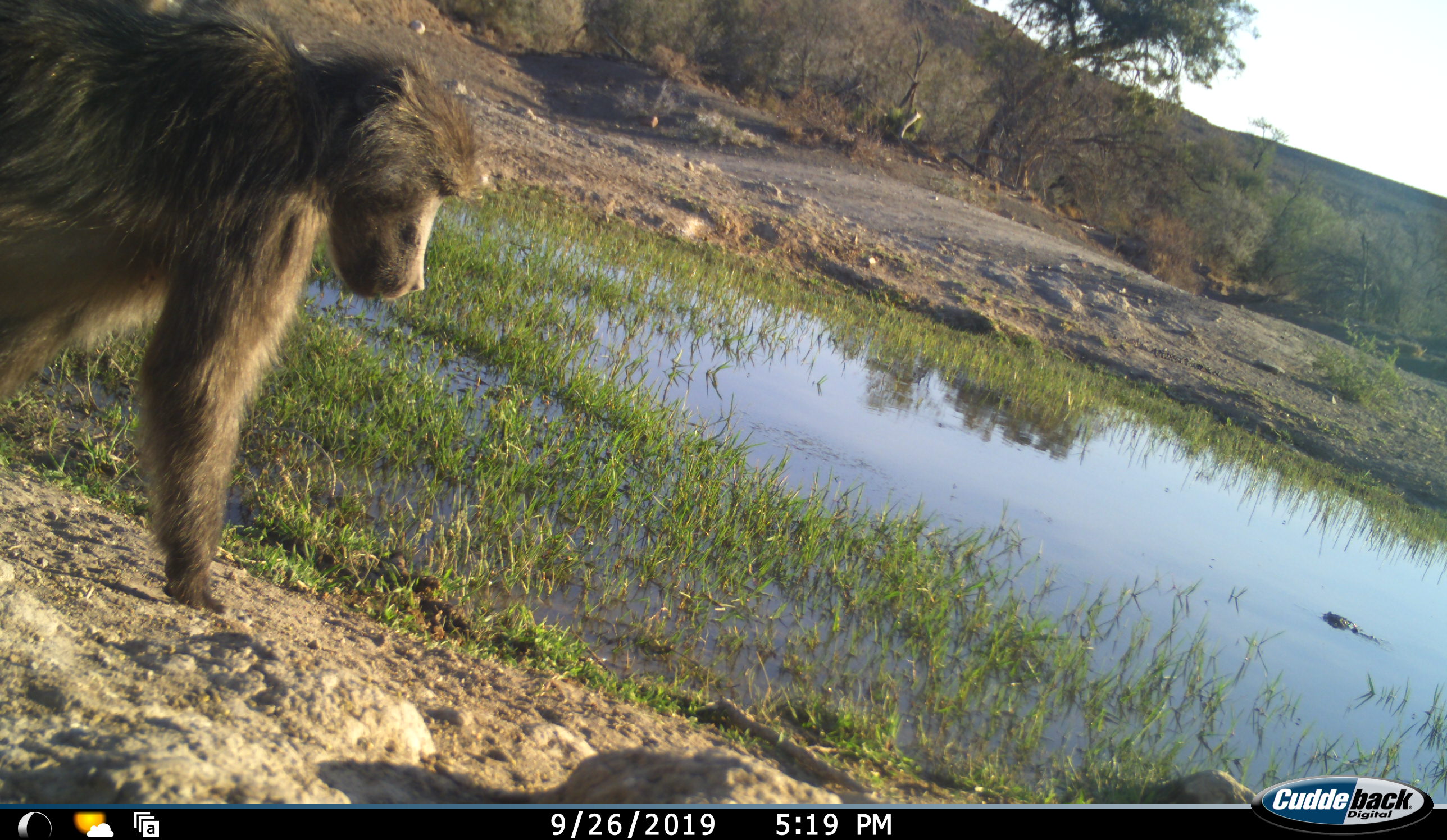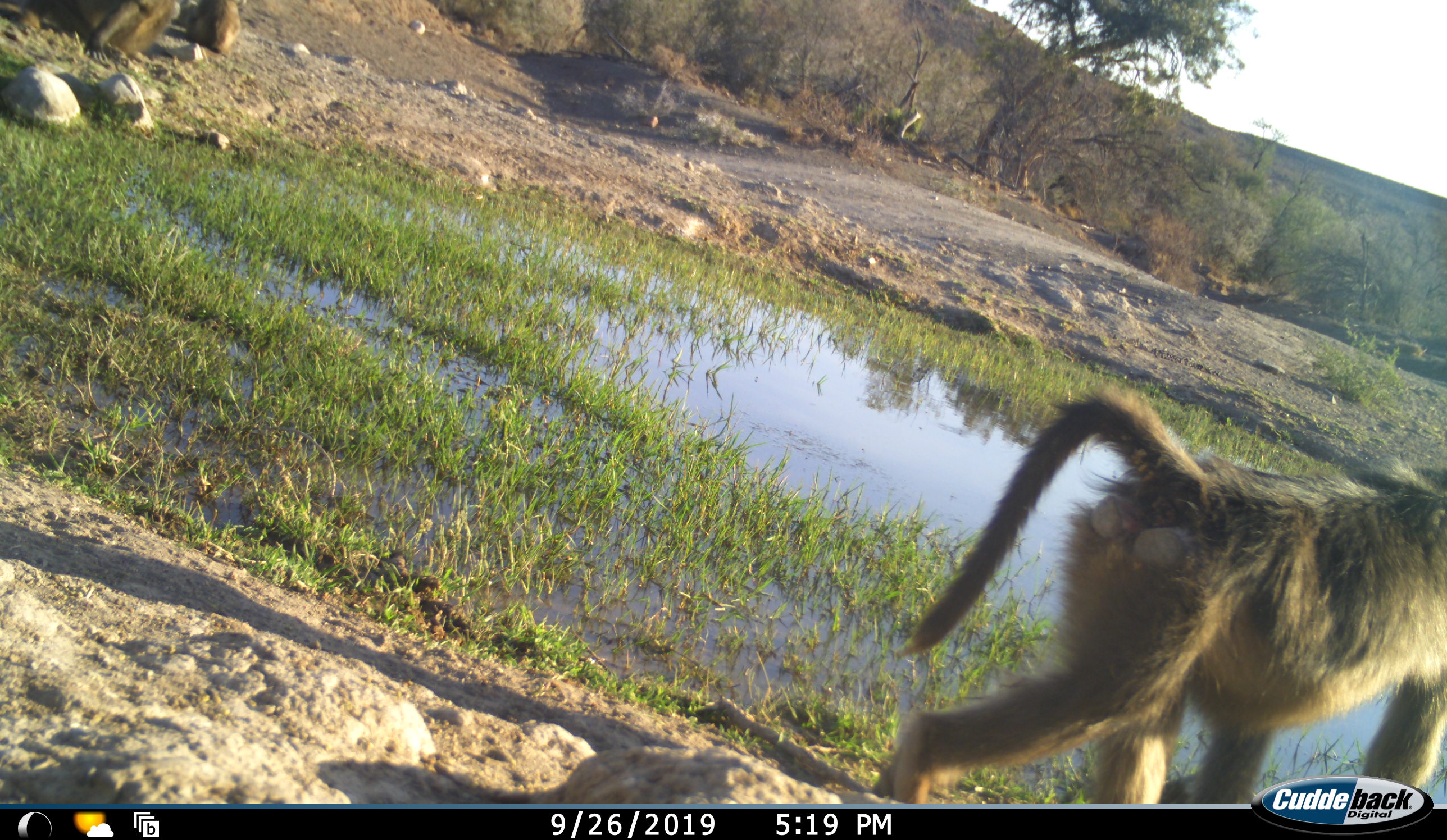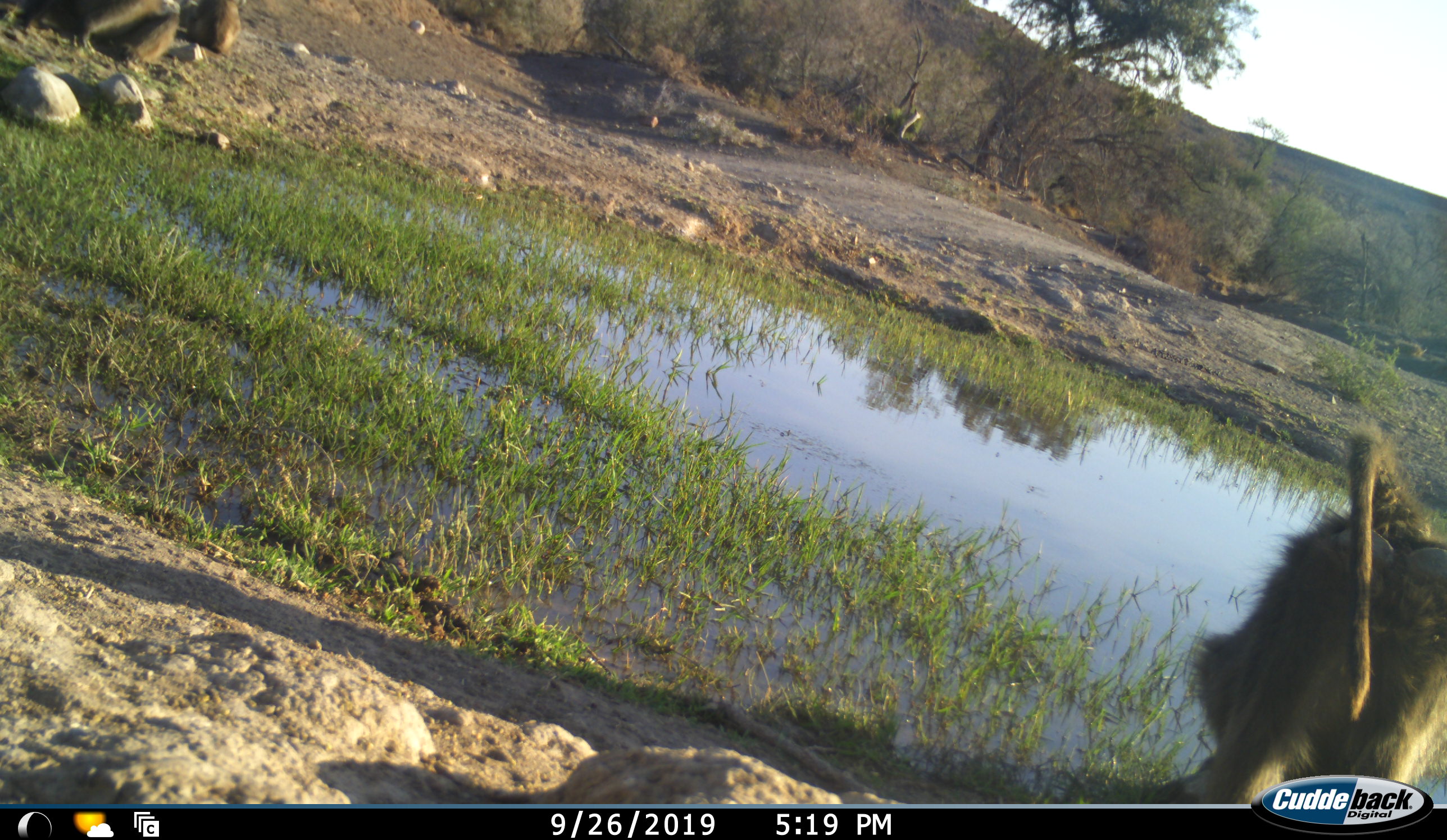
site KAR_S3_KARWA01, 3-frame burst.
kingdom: Animalia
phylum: Chordata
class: Mammalia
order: Primates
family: Cercopithecidae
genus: Papio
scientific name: Papio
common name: baboon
Baboon (Papio), count 2. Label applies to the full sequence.